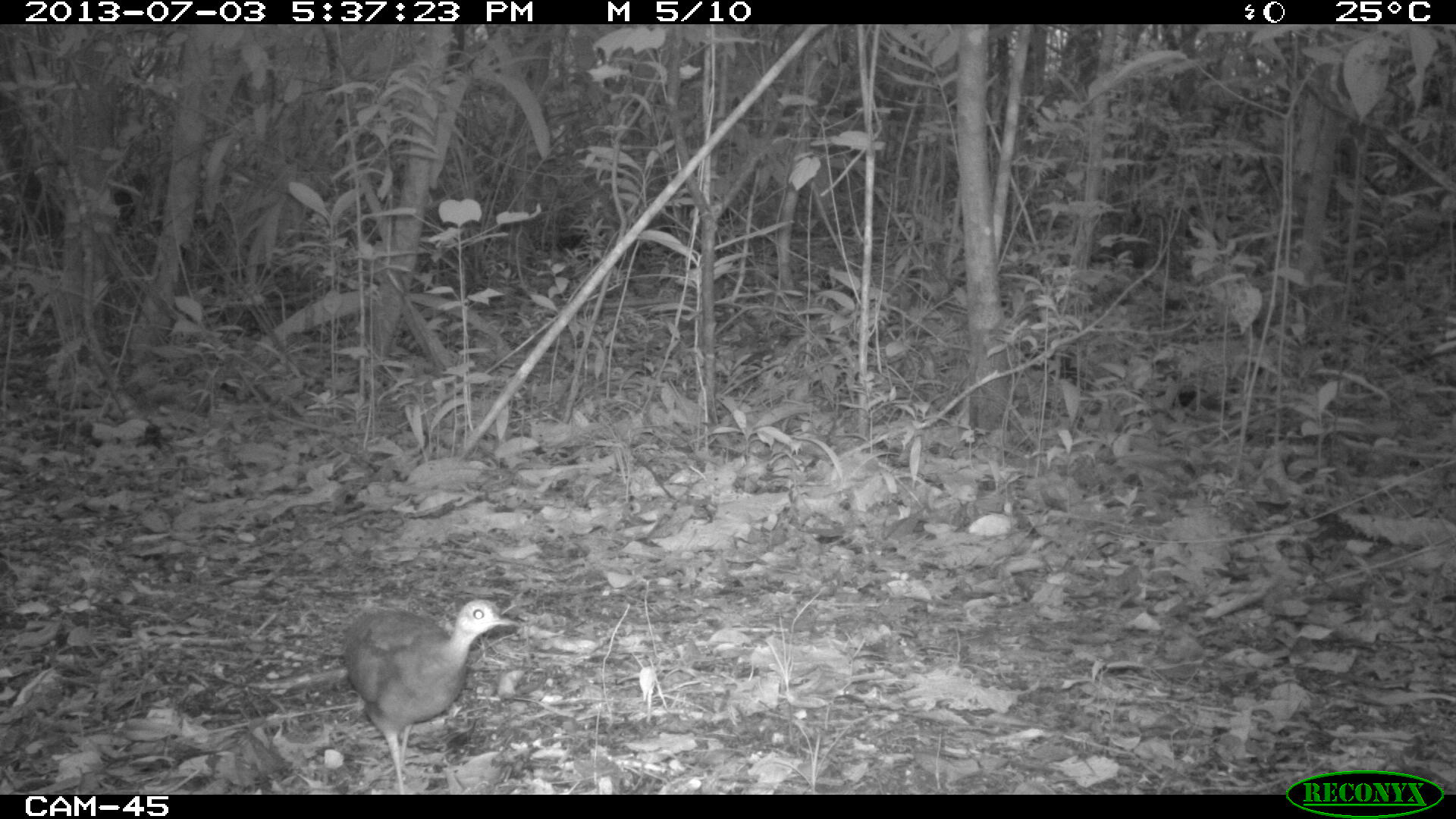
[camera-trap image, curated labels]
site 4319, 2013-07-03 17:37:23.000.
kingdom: Animalia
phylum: Chordata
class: Aves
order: Tinamiformes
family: Tinamidae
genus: Tinamus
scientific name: Tinamus major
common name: great tinamou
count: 1